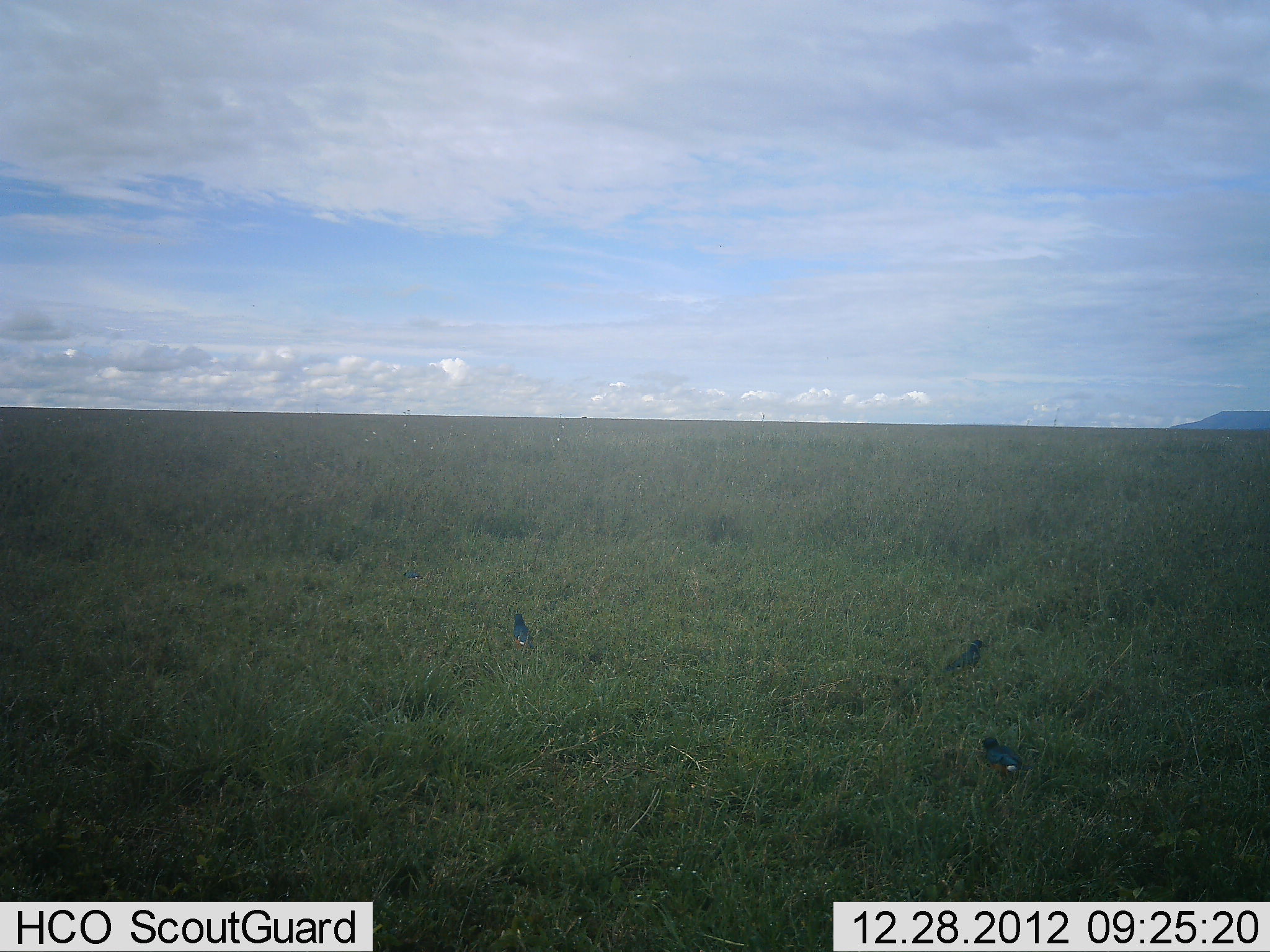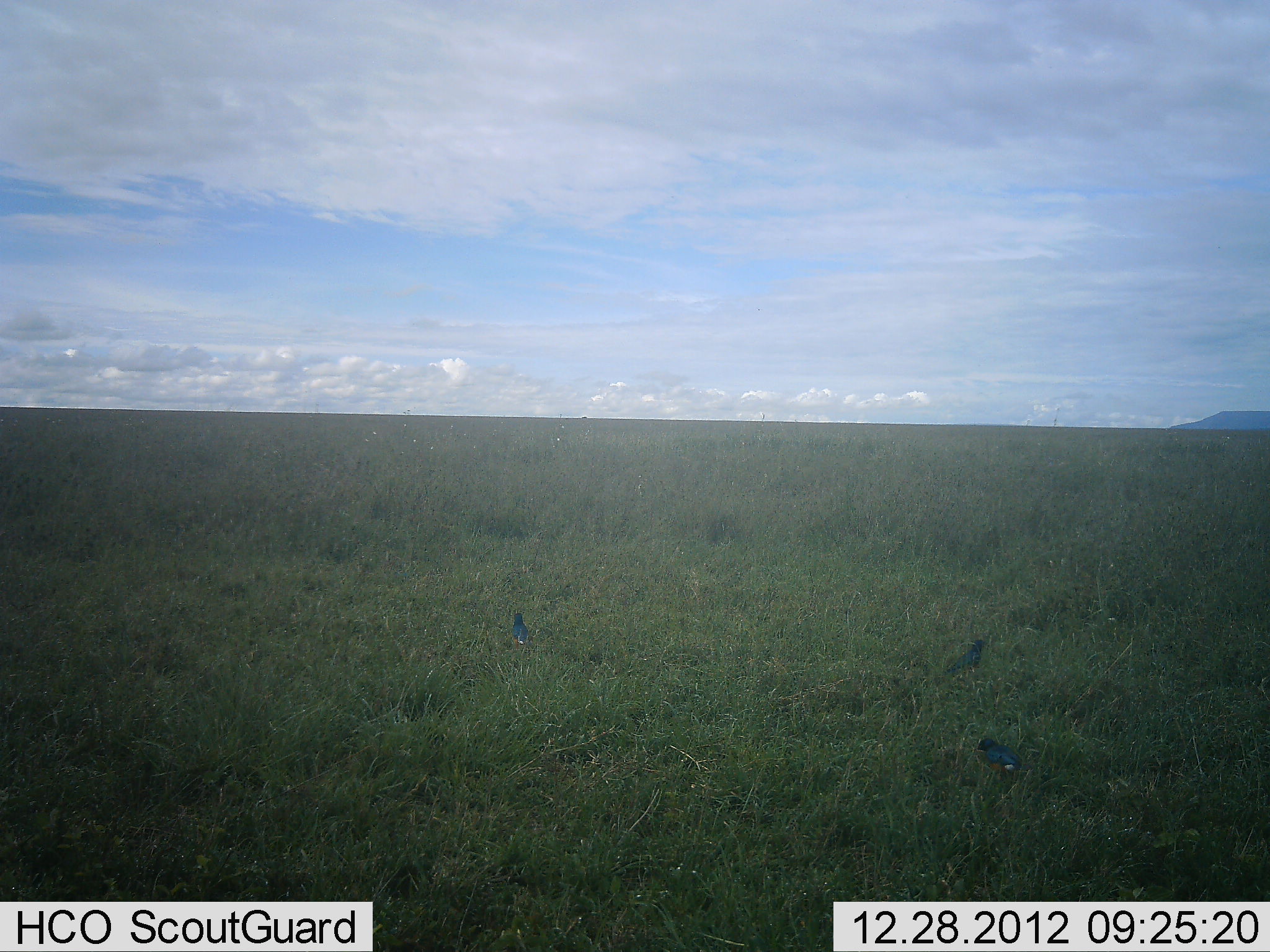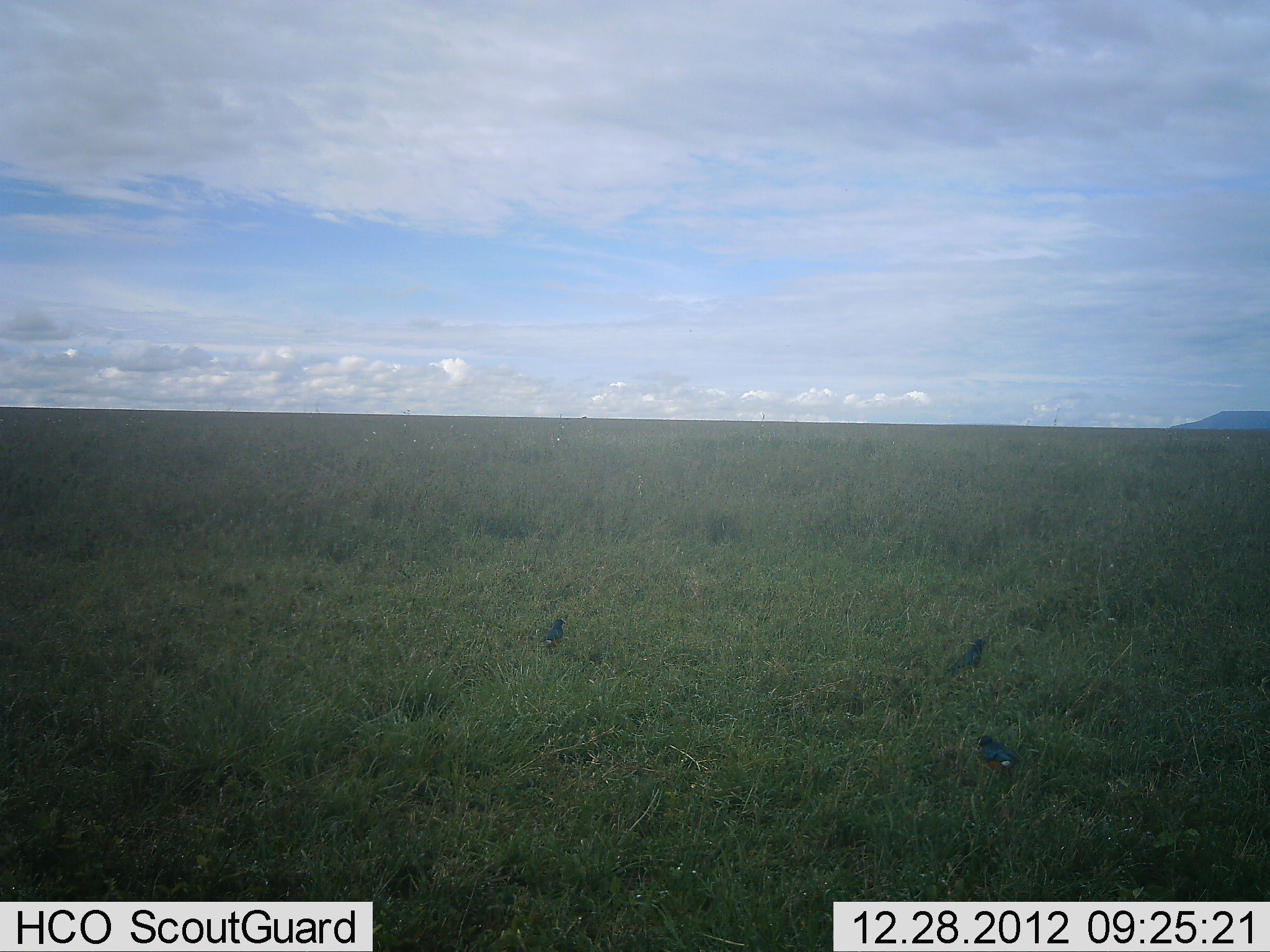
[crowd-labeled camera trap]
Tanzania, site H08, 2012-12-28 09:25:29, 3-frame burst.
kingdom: Animalia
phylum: Chordata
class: Aves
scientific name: Aves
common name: bird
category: otherbird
Otherbird (bird) (Aves), count 3. Behavior (volunteer vote fractions): standing 75%, resting 10%, moving 30%, interacting 0%. Young present (vote fraction): 0%. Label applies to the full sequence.